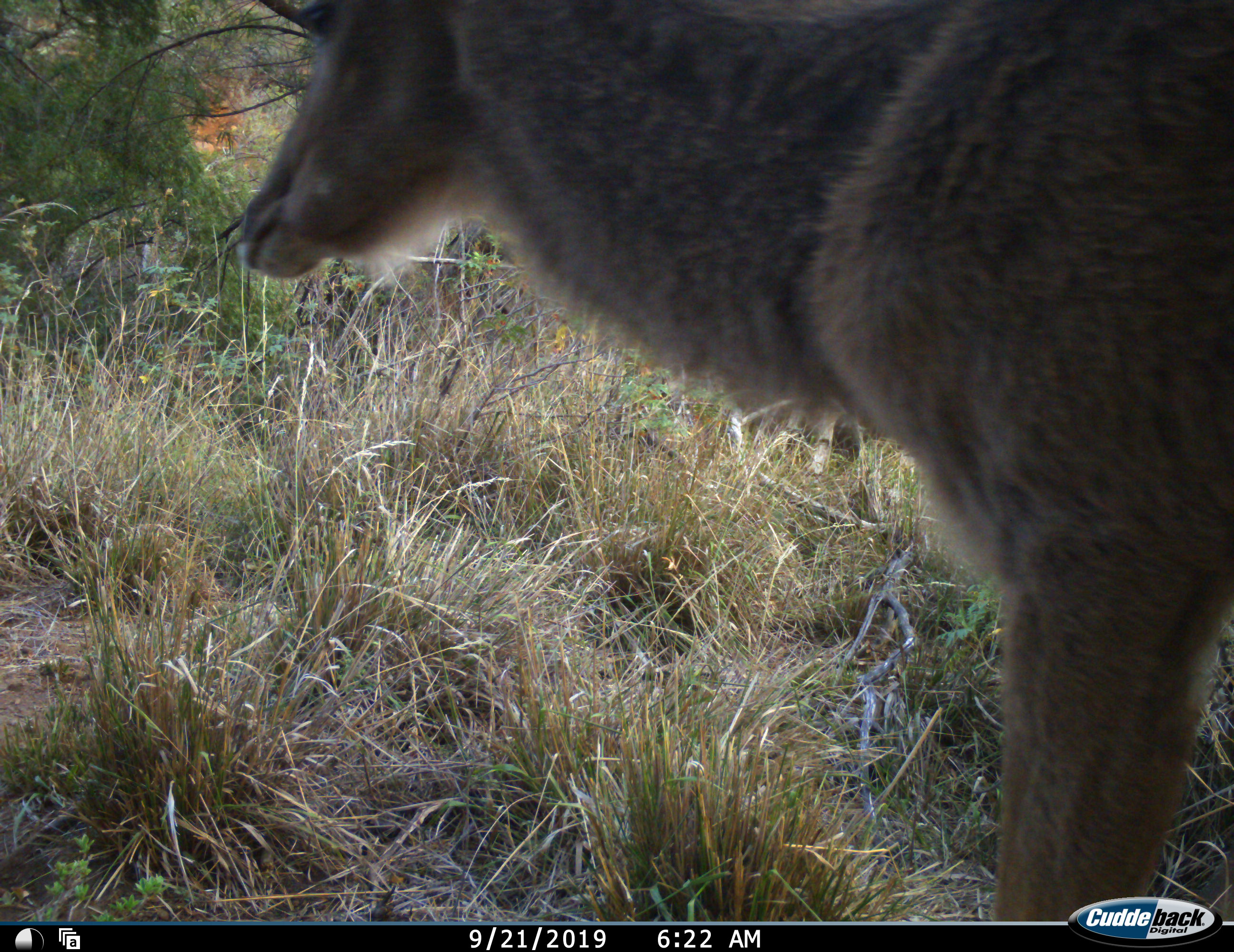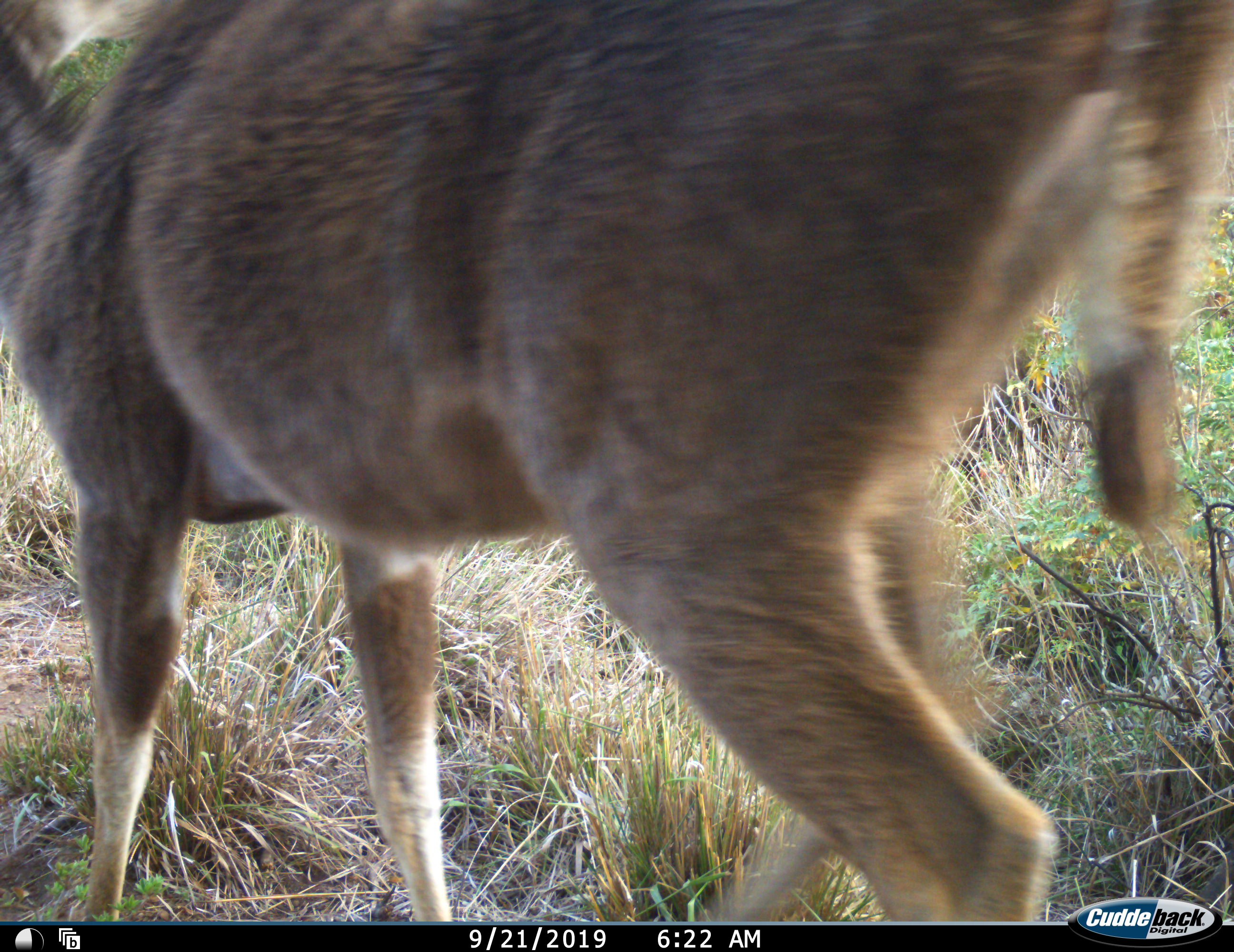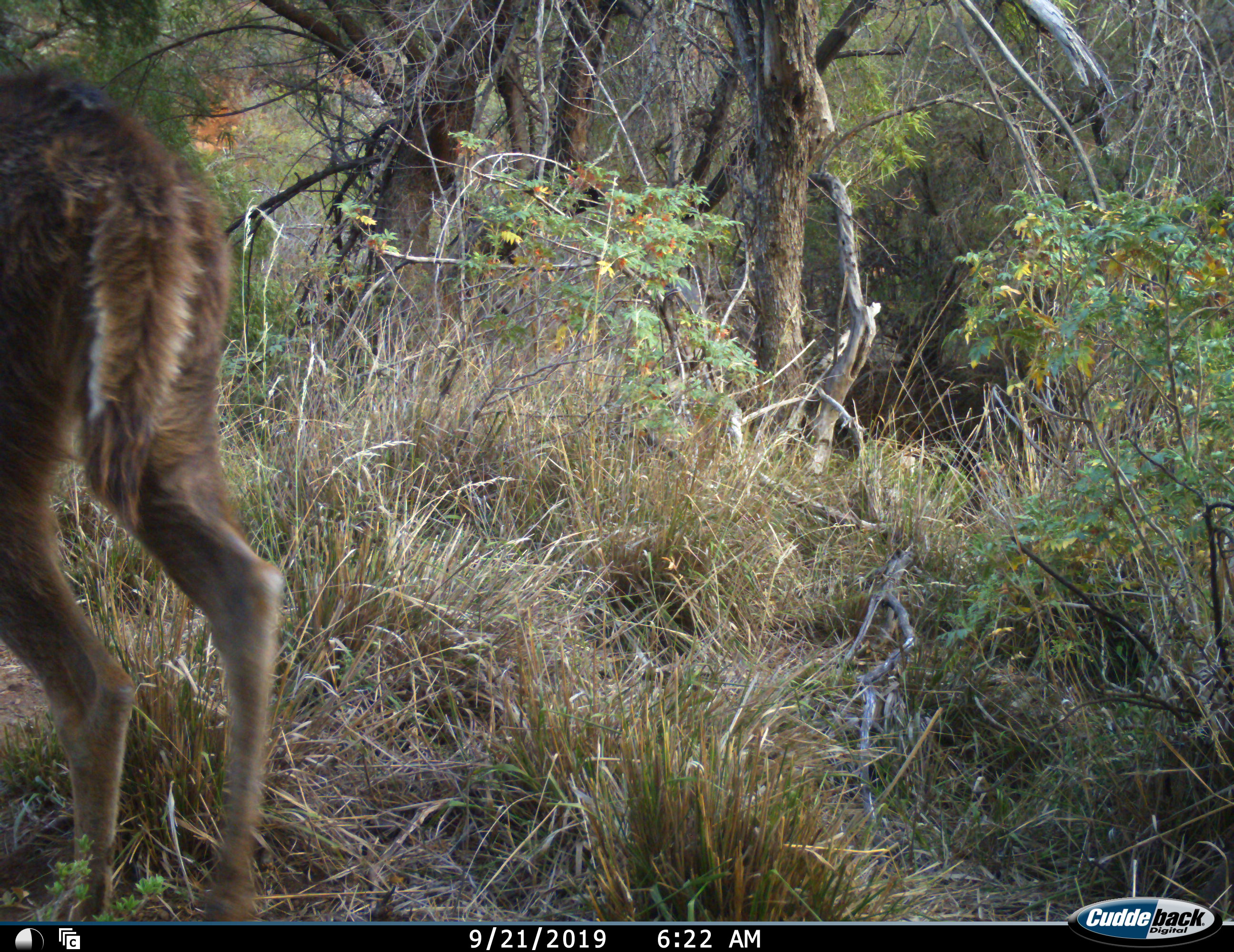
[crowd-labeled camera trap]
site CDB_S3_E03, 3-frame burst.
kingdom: Animalia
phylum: Chordata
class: Mammalia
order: Artiodactyla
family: Bovidae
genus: Tragelaphus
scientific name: Tragelaphus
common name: kudu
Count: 1.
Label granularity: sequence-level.